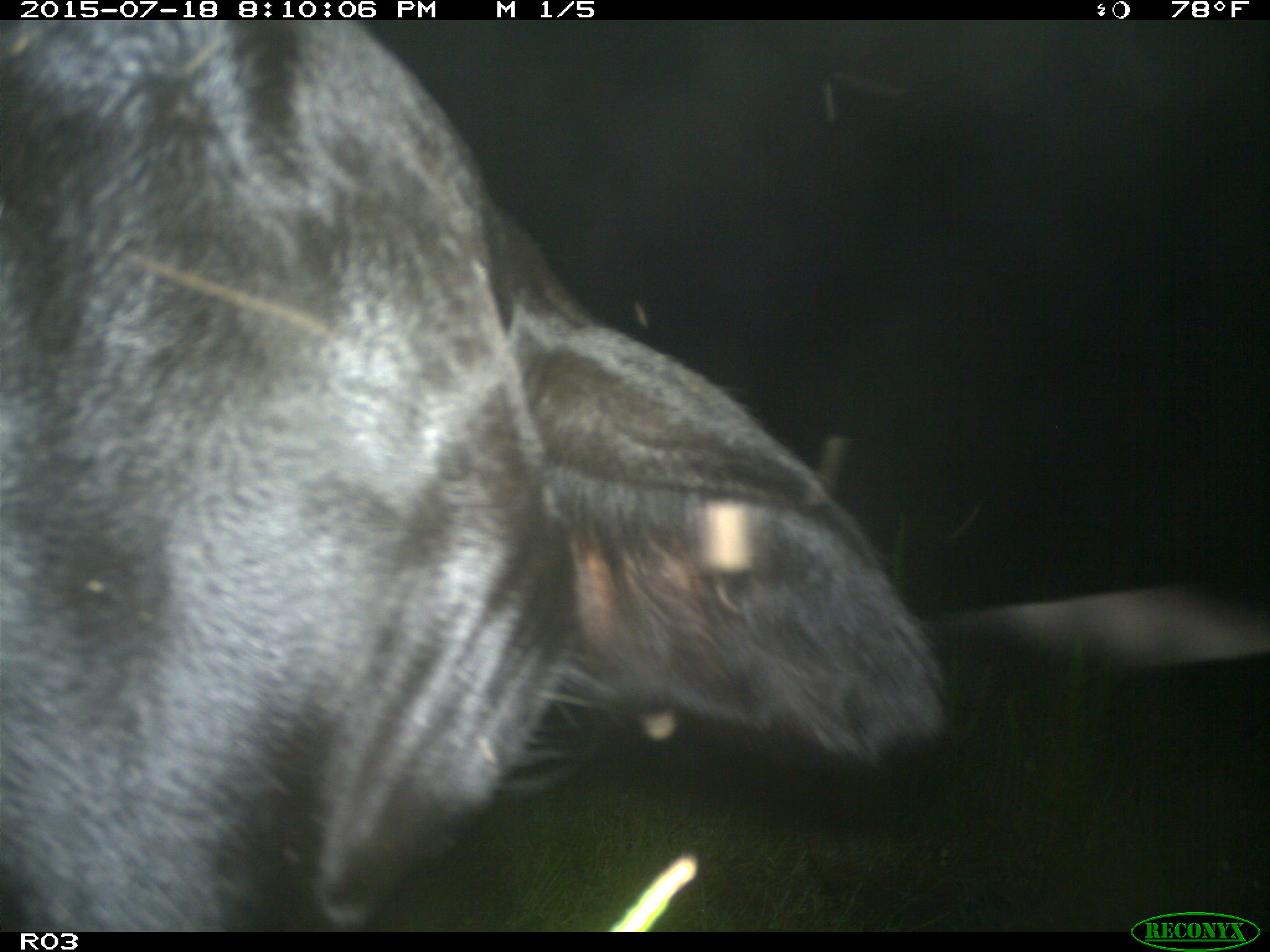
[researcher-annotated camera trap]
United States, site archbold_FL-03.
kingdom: Animalia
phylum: Chordata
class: Mammalia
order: Artiodactyla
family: Bovidae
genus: Bos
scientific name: Bos taurus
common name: domestic cow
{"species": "Bos taurus (domestic cow)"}